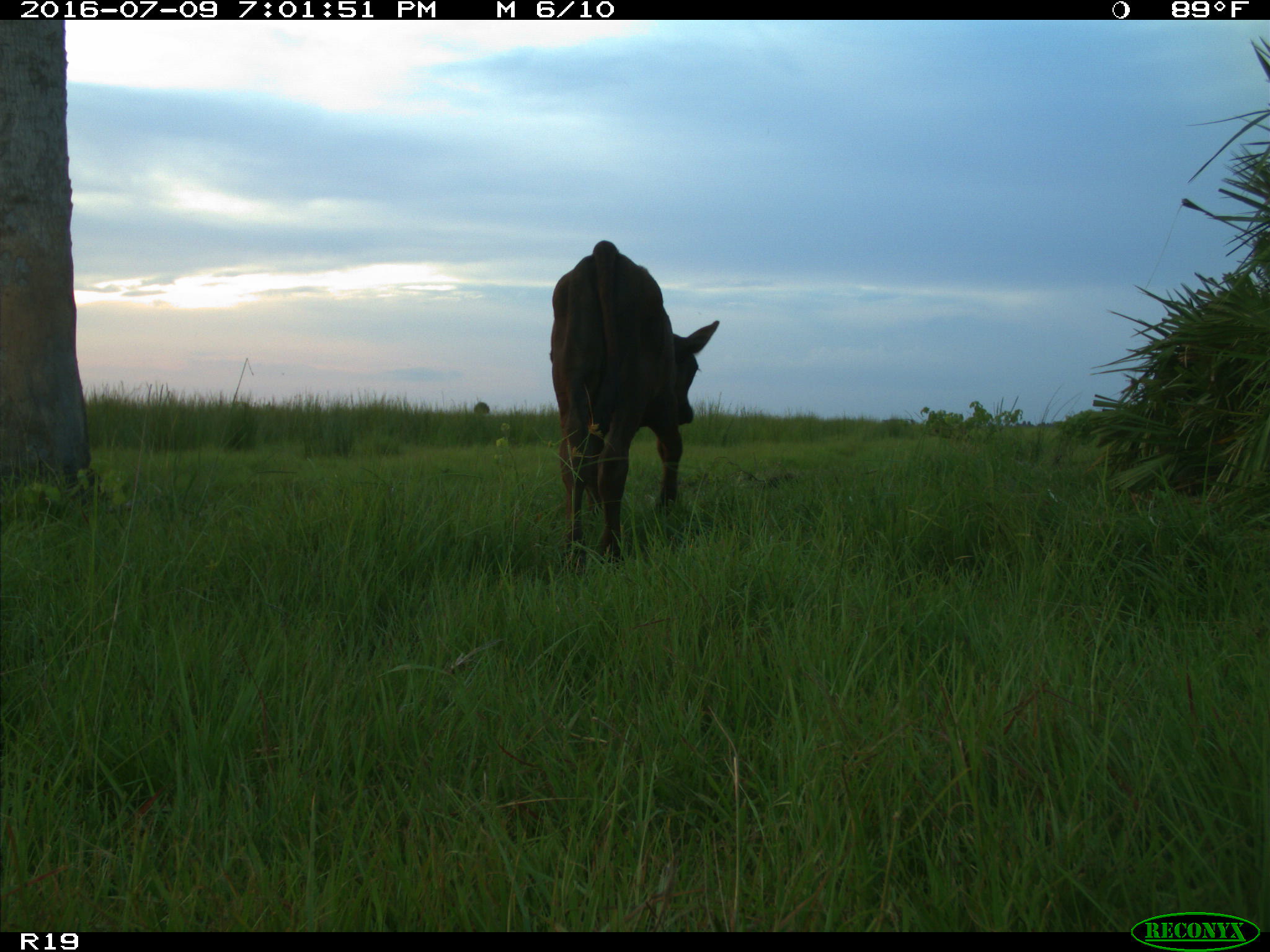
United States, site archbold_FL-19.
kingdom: Animalia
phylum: Chordata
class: Mammalia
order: Artiodactyla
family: Bovidae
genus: Bos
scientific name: Bos taurus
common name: domestic cow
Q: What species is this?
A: Bos taurus (domestic cow).